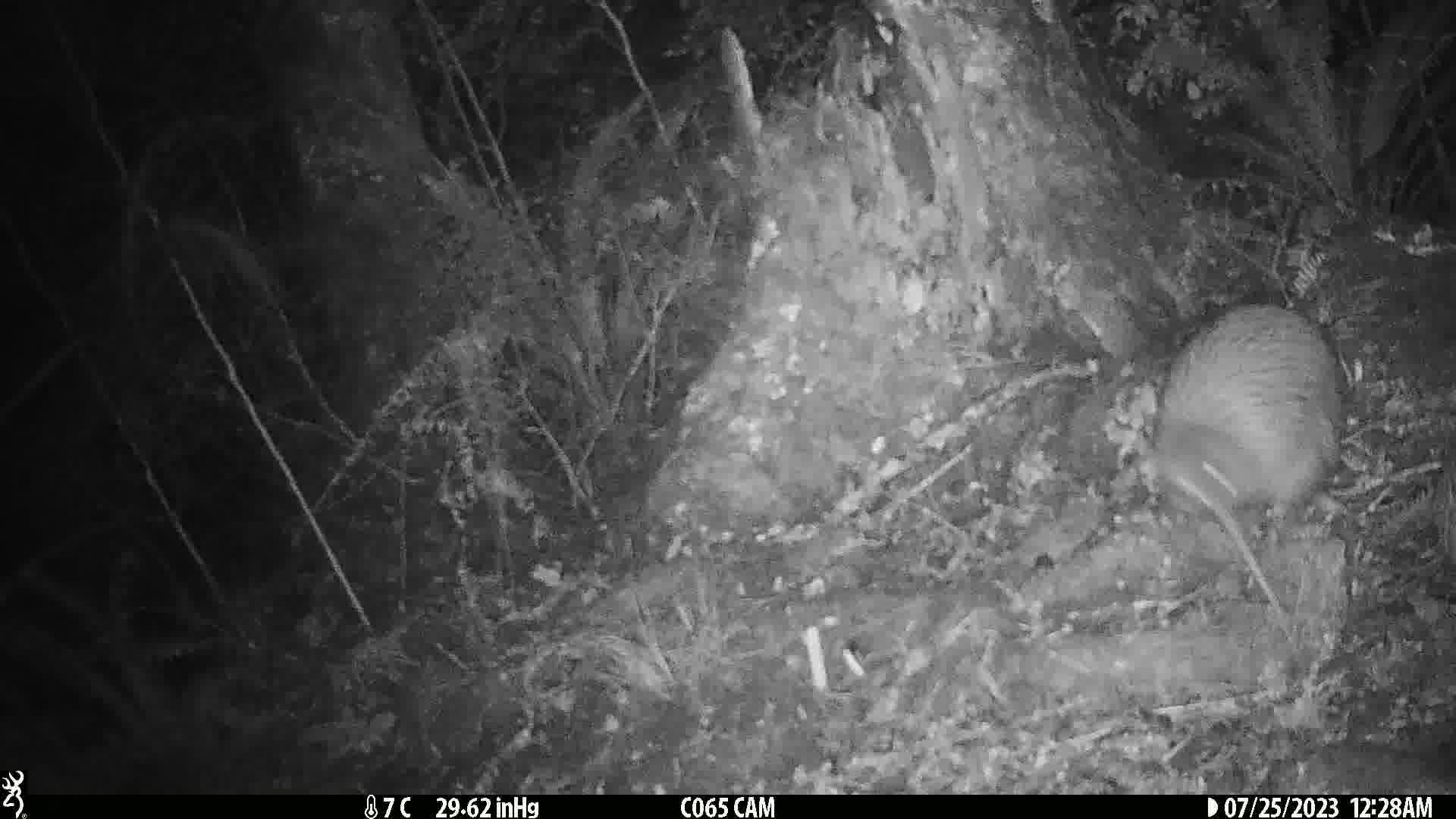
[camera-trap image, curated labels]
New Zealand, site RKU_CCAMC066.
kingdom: Animalia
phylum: Chordata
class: Aves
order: Apterygiformes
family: Apterygidae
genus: Apteryx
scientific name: Apteryx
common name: kiwi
Kiwi (Apteryx).